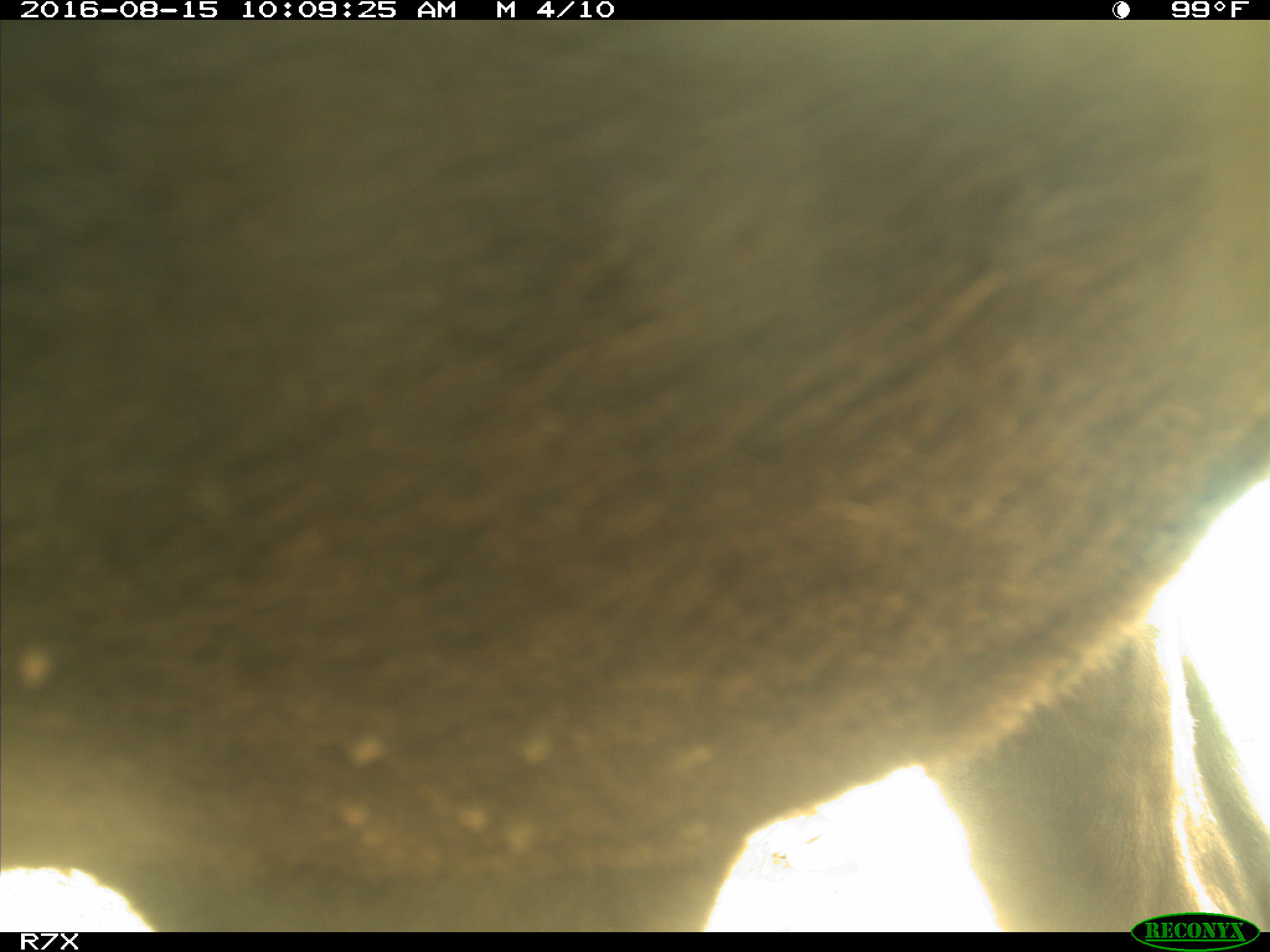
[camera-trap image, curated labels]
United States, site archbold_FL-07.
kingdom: Animalia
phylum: Chordata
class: Mammalia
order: Artiodactyla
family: Bovidae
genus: Bos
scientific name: Bos taurus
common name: domestic cow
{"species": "Bos taurus (domestic cow)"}